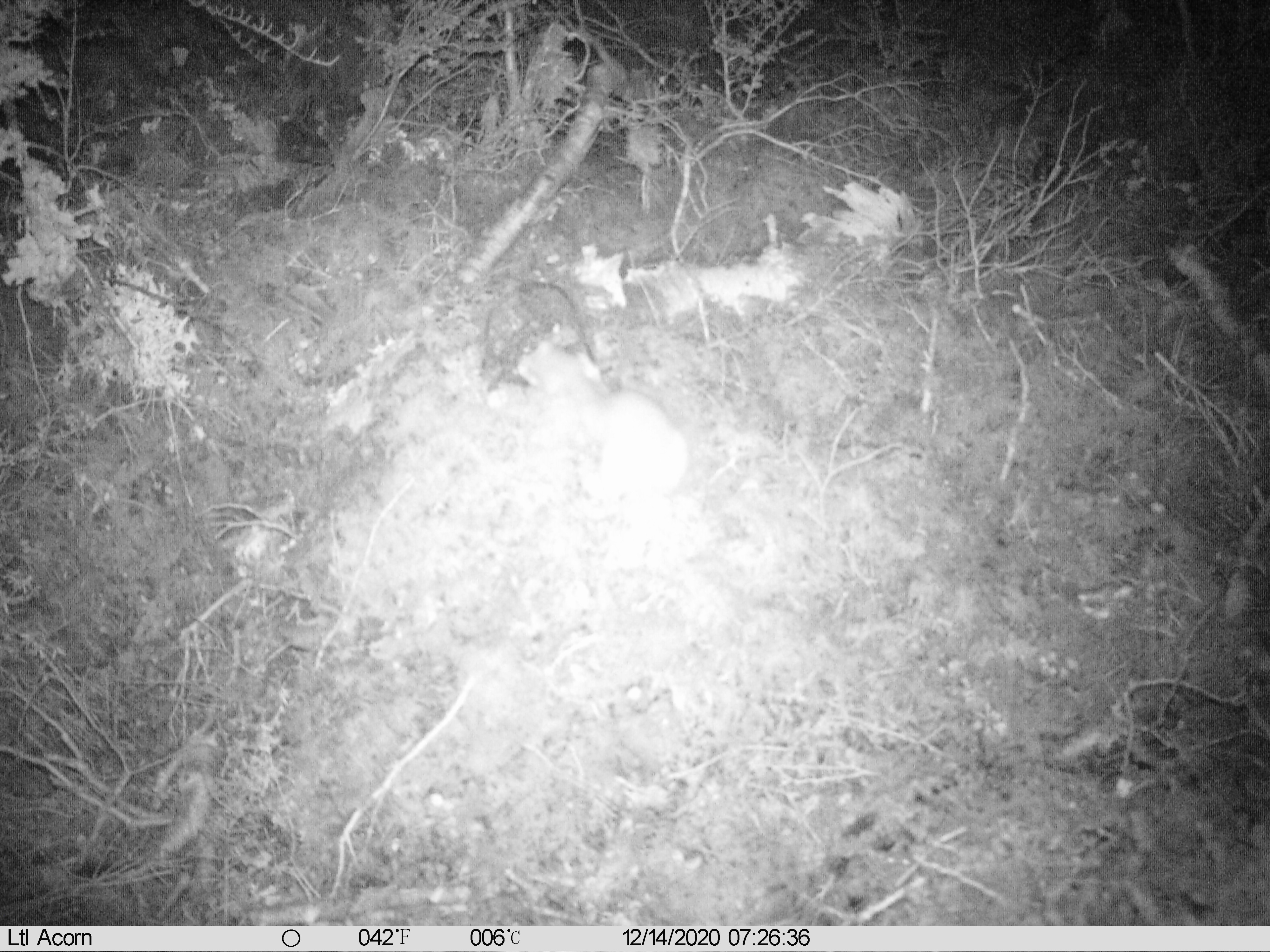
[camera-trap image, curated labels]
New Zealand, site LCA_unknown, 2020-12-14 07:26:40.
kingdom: Animalia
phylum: Chordata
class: Mammalia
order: Carnivora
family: Mustelidae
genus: Mustela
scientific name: Mustela erminea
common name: stoat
Stoat (Mustela erminea).